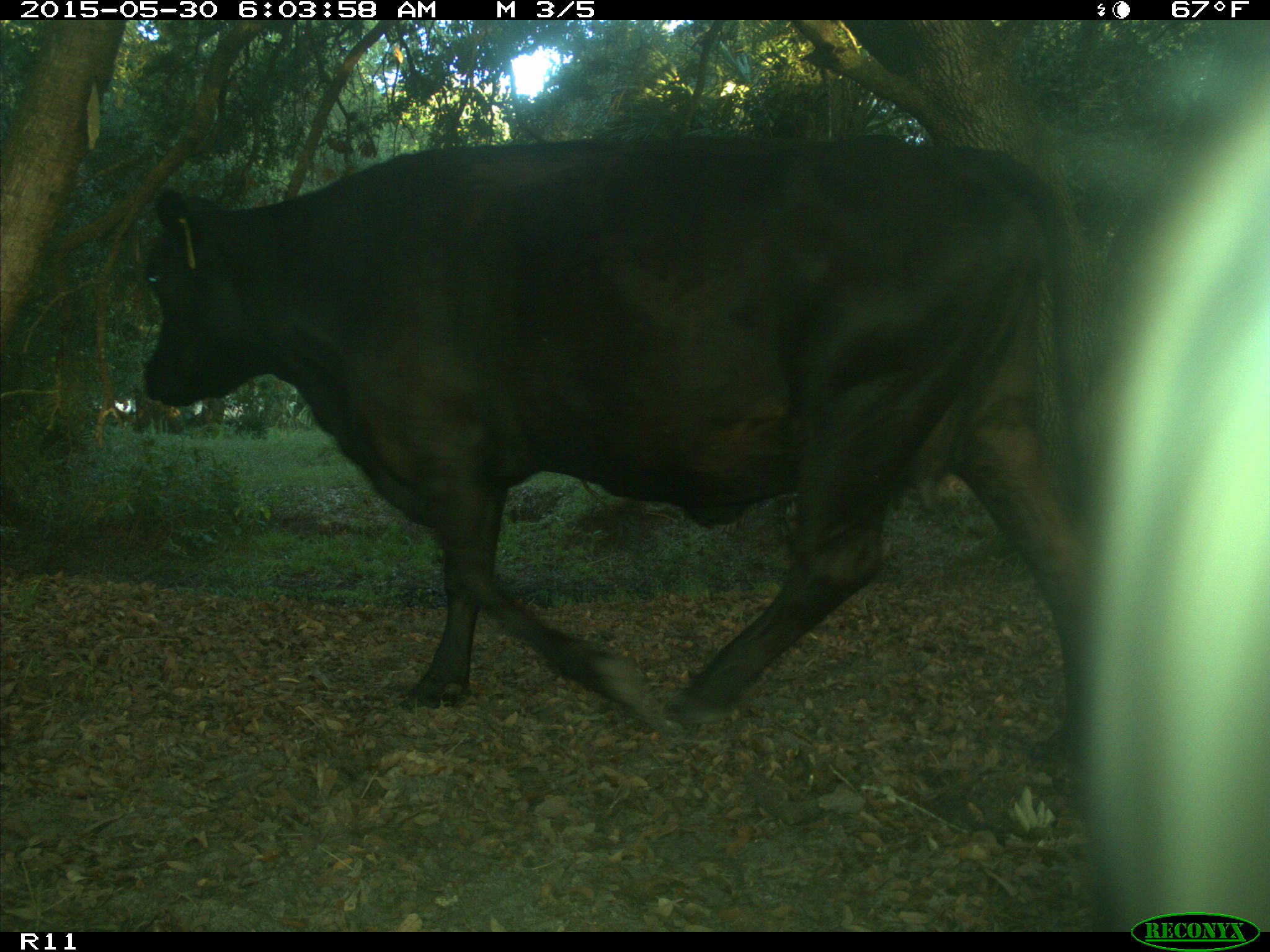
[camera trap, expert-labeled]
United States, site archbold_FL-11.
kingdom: Animalia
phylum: Chordata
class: Mammalia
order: Artiodactyla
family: Bovidae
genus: Bos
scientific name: Bos taurus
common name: domestic cow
Bos taurus (domestic cow).